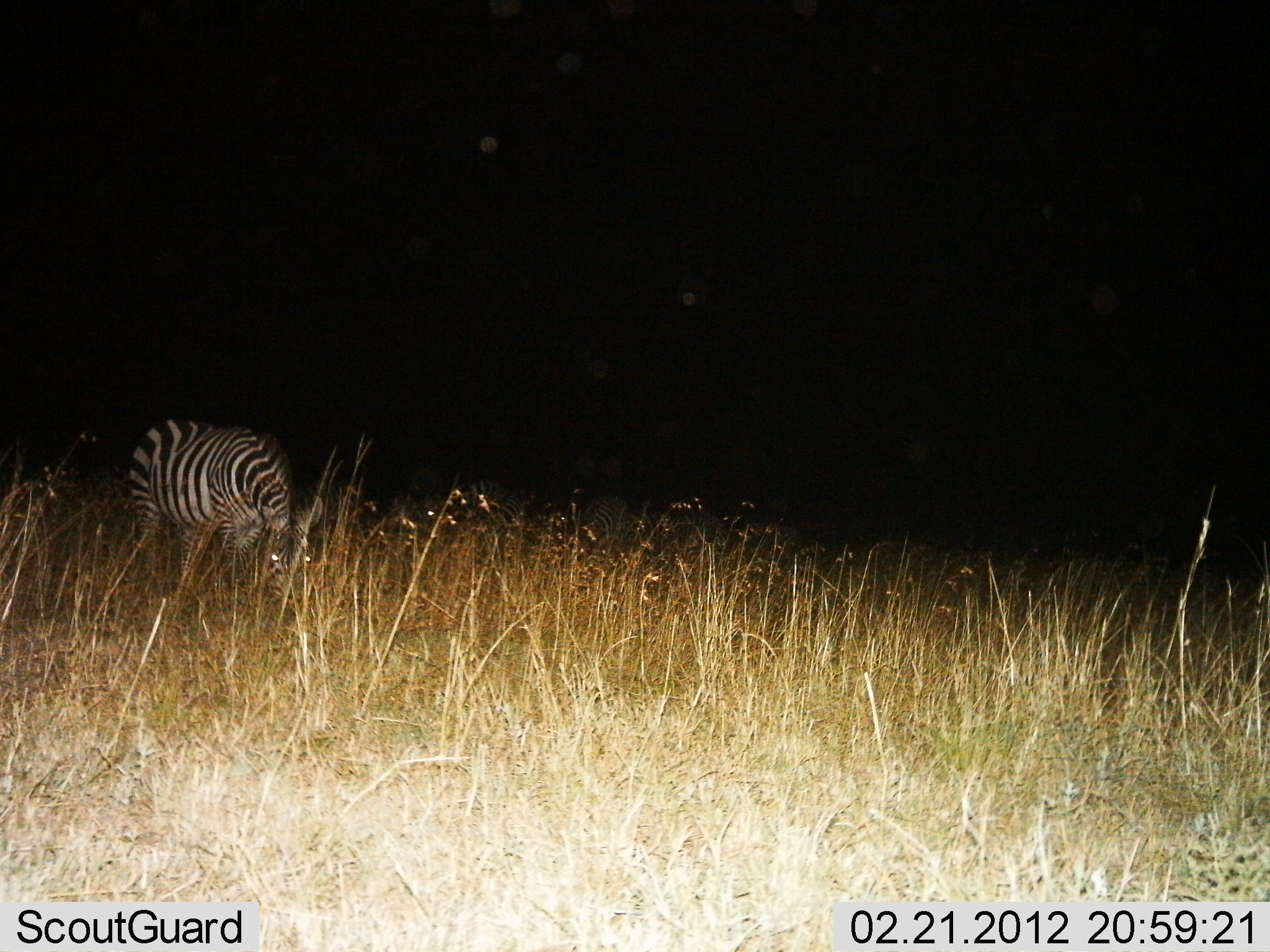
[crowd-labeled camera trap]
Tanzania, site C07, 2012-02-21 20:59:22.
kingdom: Animalia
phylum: Chordata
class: Mammalia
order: Perissodactyla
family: Equidae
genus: Equus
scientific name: Equus quagga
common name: plains zebra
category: zebra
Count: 1.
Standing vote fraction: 29%.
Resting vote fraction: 0%.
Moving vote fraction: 7%.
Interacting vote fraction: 0%.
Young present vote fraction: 0%.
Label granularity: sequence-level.